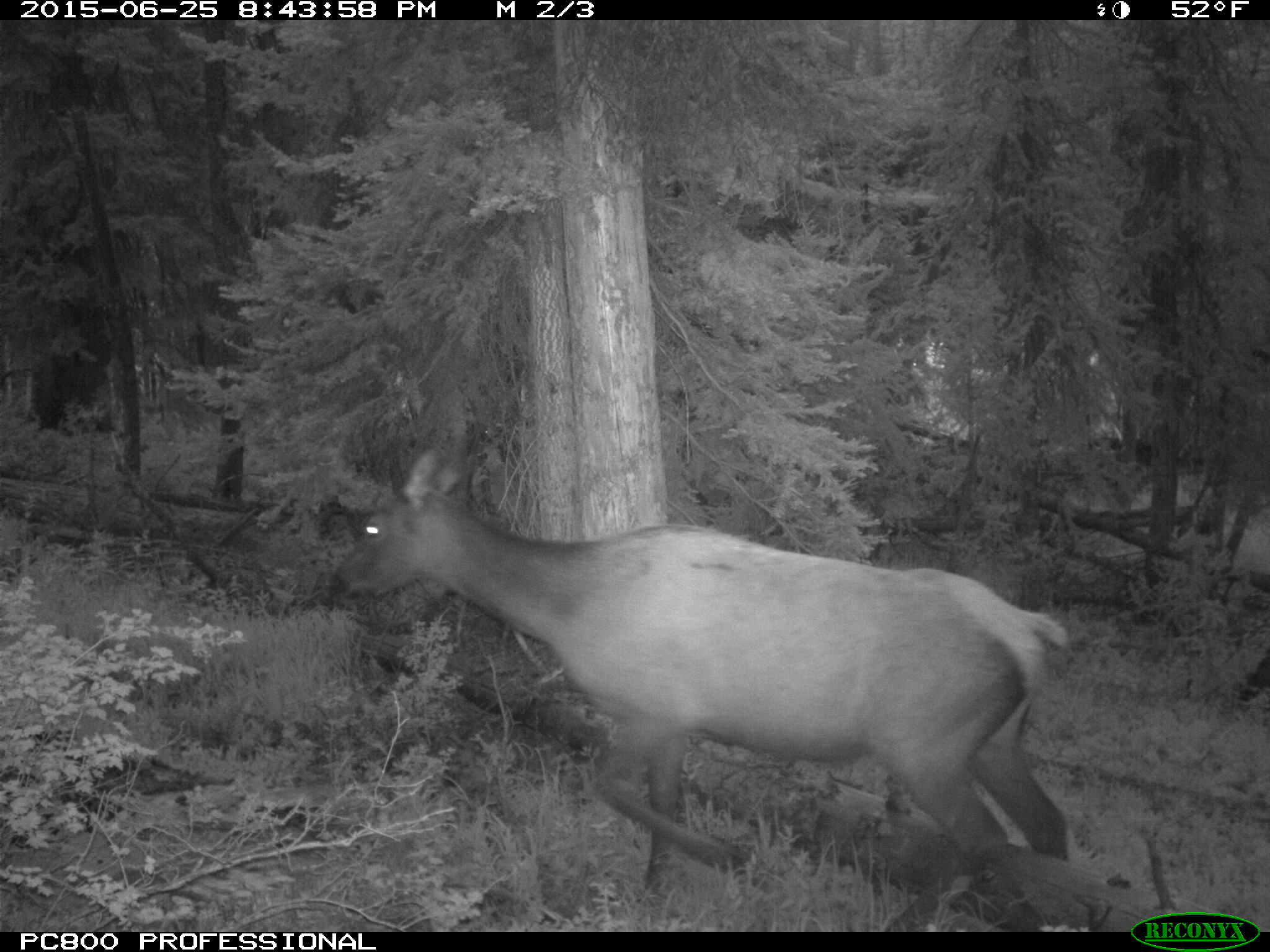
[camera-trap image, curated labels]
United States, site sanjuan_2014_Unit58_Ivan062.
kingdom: Animalia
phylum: Chordata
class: Mammalia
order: Artiodactyla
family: Cervidae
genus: Cervus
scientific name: Cervus elaphus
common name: red deer